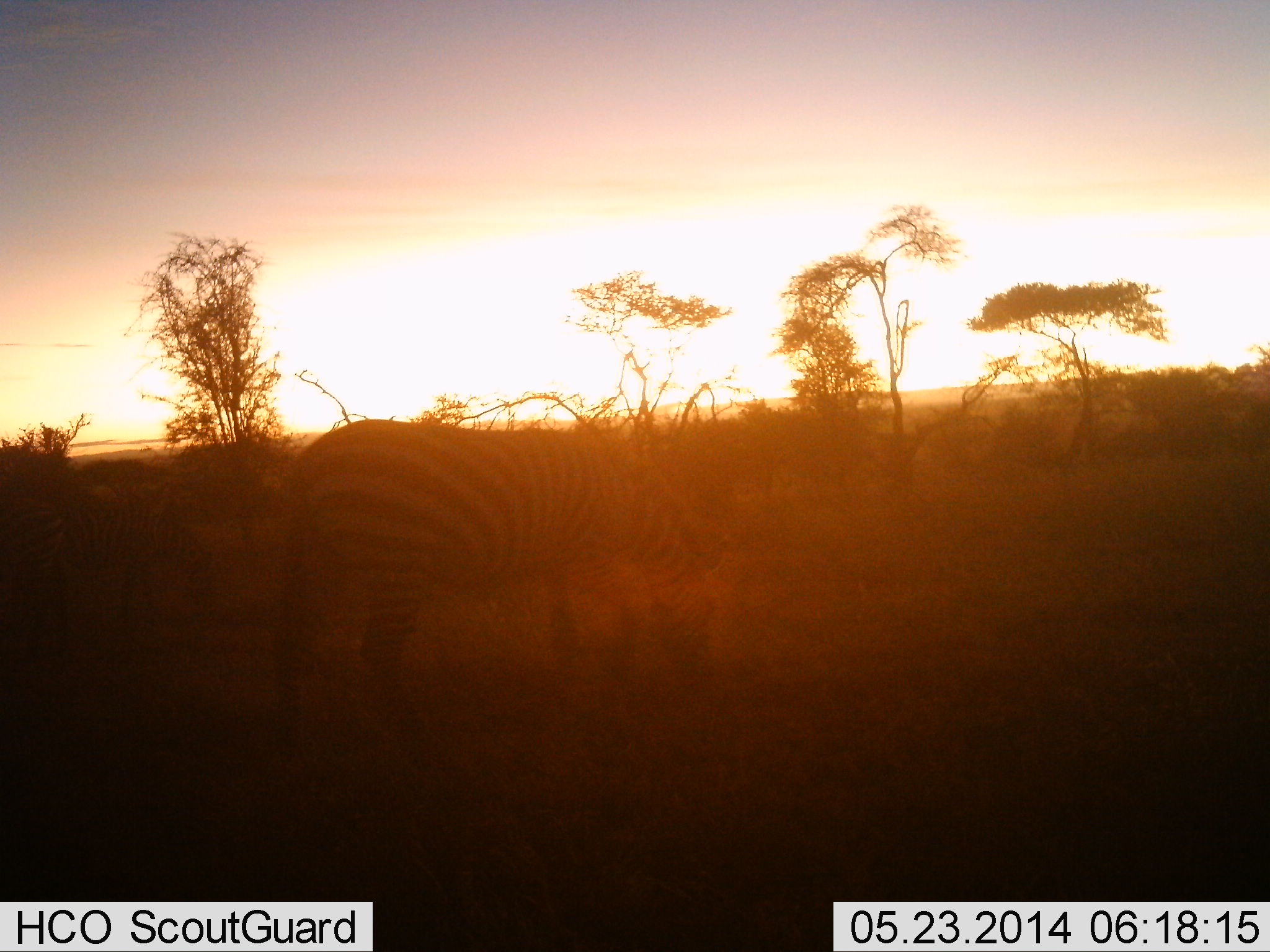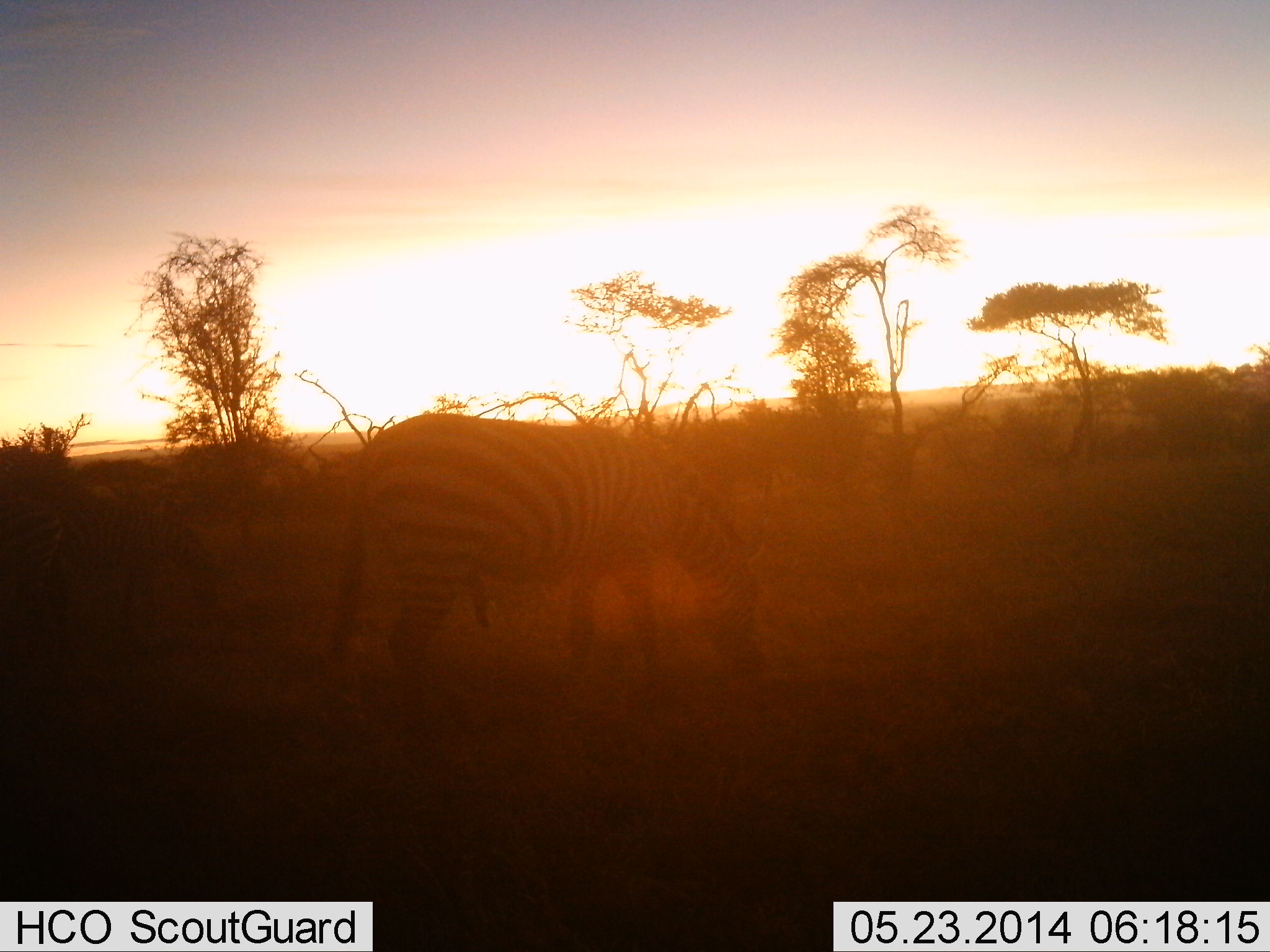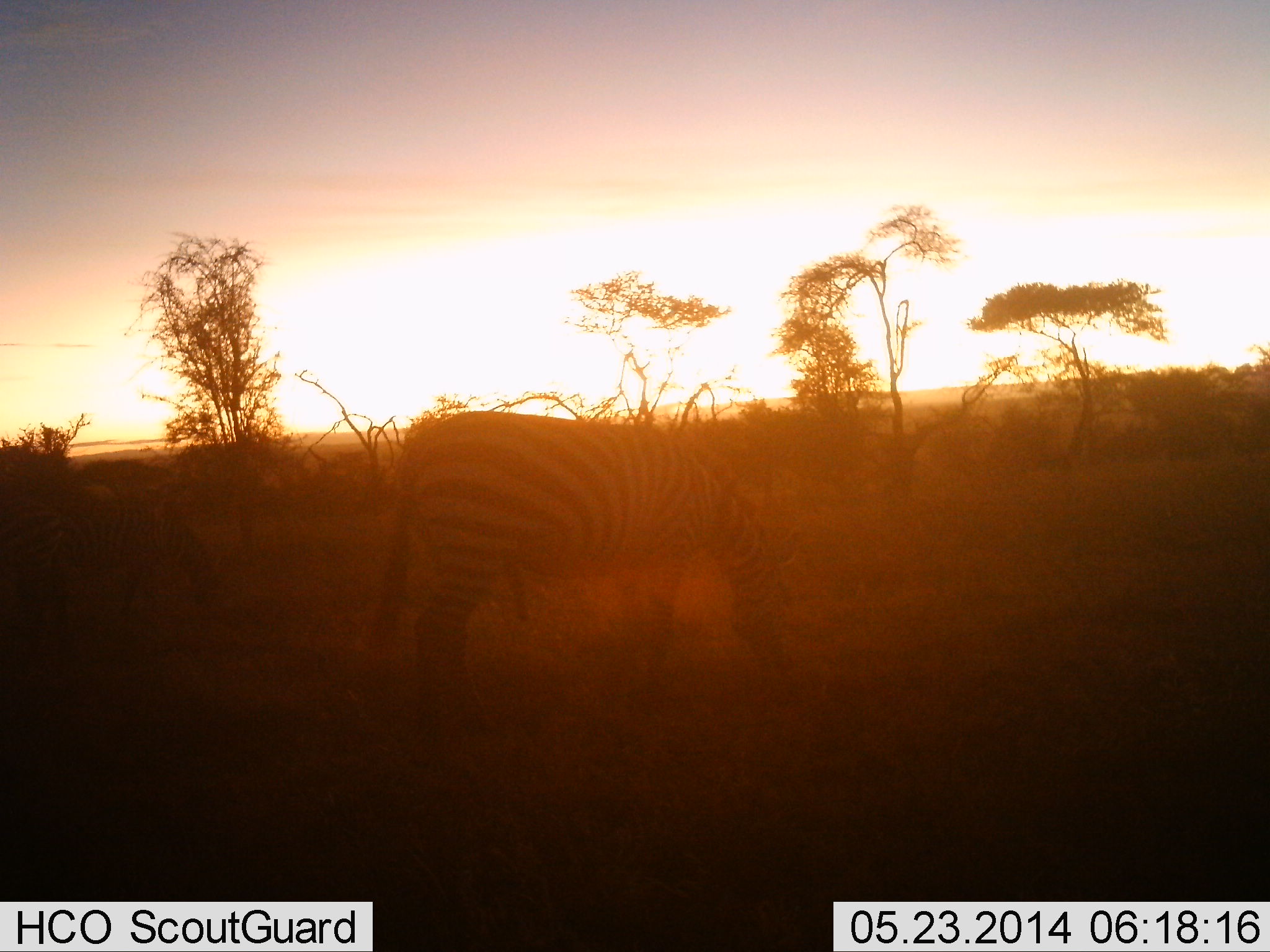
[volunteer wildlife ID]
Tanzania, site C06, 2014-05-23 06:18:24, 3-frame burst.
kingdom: Animalia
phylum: Chordata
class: Mammalia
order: Perissodactyla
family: Equidae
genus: Equus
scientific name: Equus quagga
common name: plains zebra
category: zebra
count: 2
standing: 0%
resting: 0%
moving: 30%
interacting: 0%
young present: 0%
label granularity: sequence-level